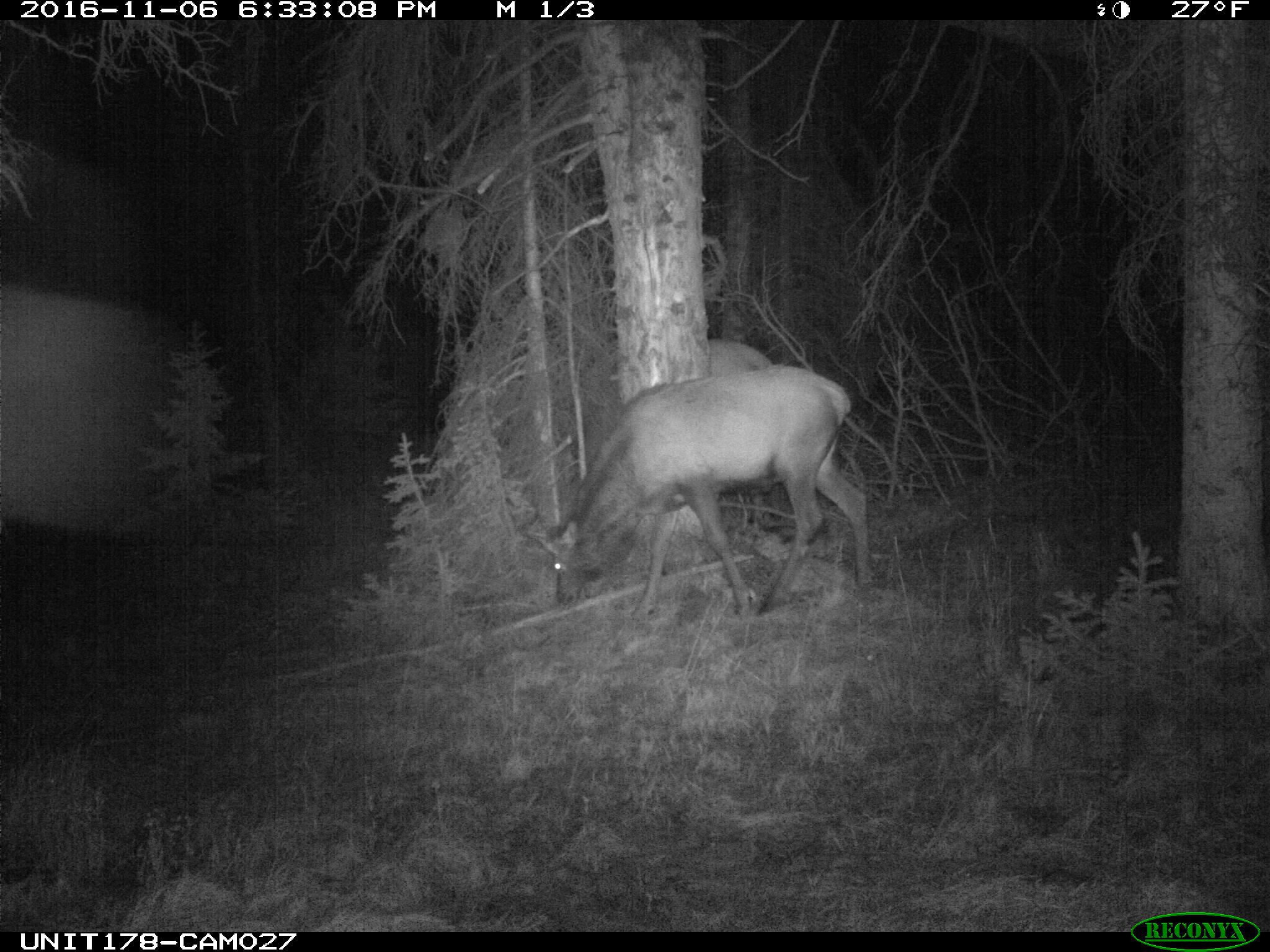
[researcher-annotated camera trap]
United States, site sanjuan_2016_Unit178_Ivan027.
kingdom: Animalia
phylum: Chordata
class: Mammalia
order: Artiodactyla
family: Cervidae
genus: Cervus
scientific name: Cervus elaphus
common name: red deer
Cervus elaphus (red deer).